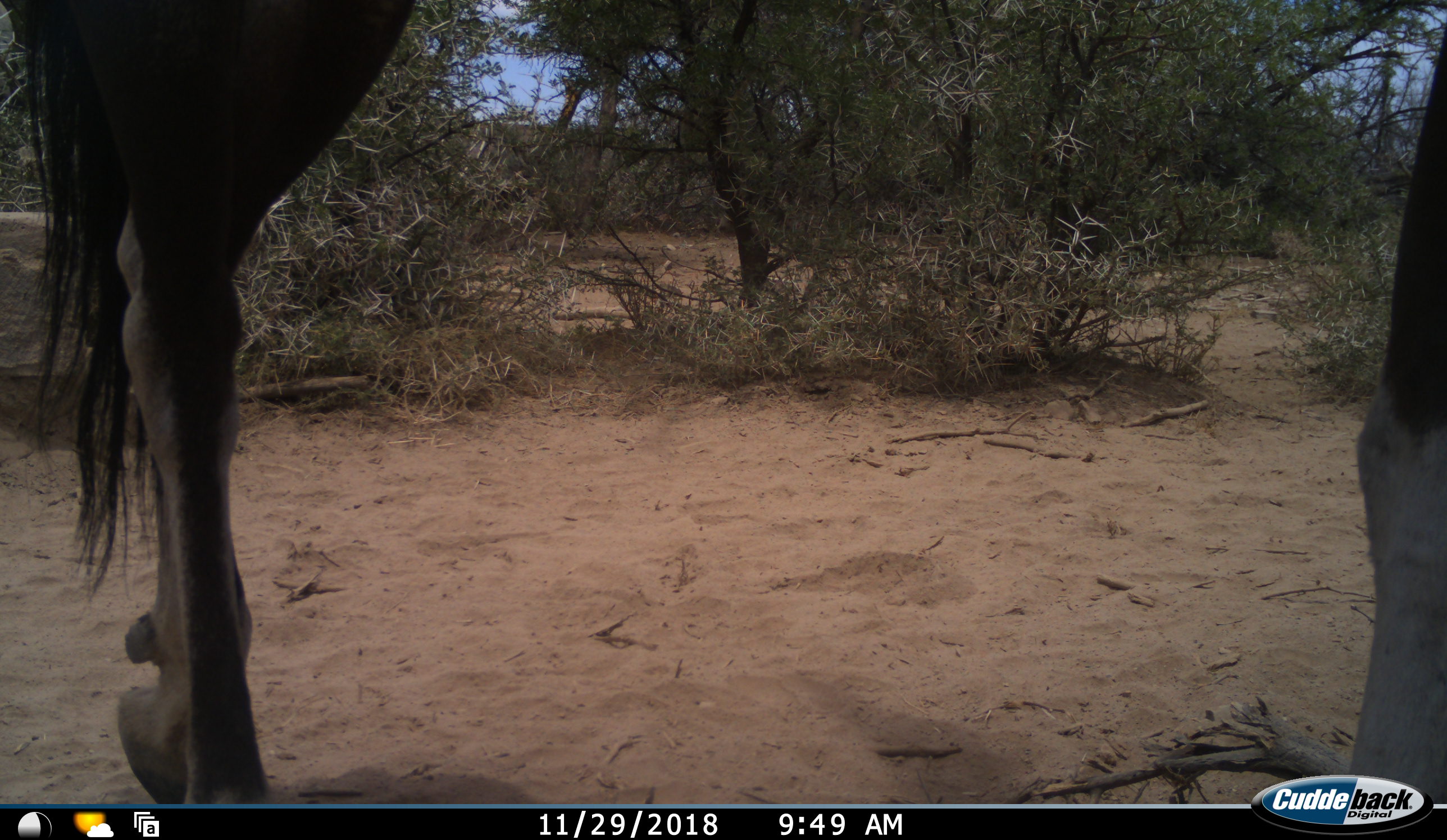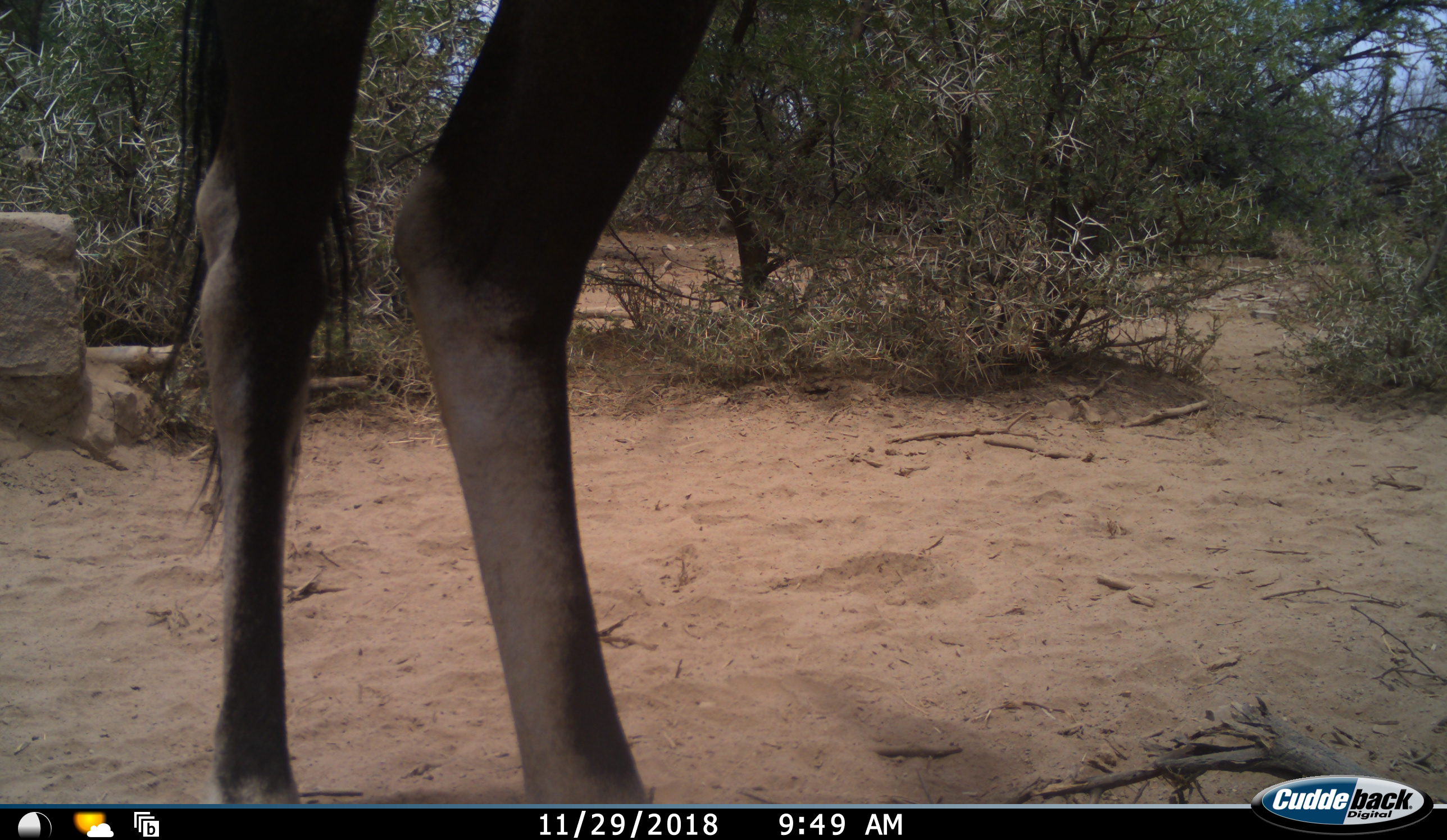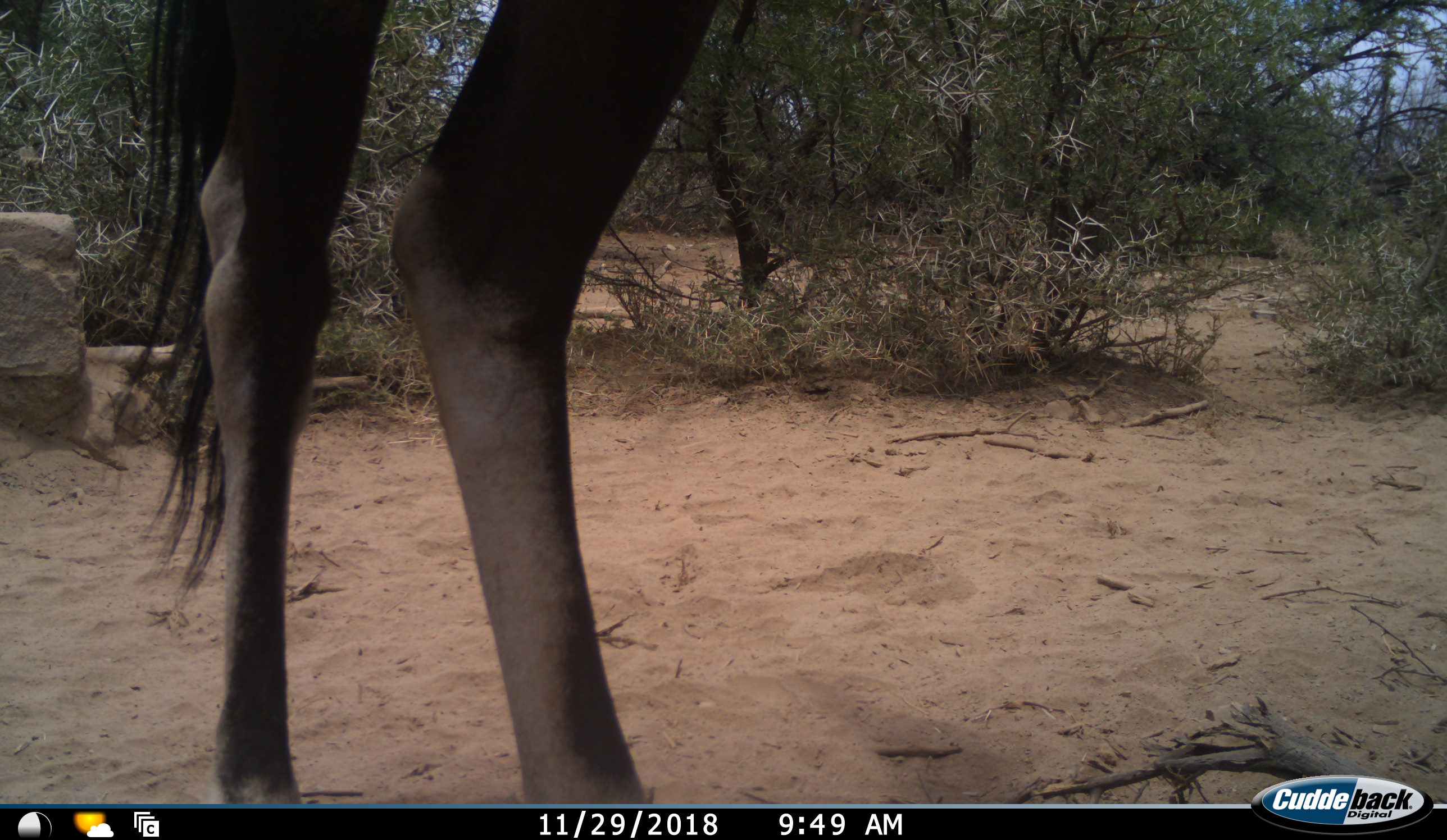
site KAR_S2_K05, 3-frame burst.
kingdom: Animalia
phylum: Chordata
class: Mammalia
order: Artiodactyla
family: Bovidae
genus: Oryx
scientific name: Oryx gazella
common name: gemsbok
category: oryx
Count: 1.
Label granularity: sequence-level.